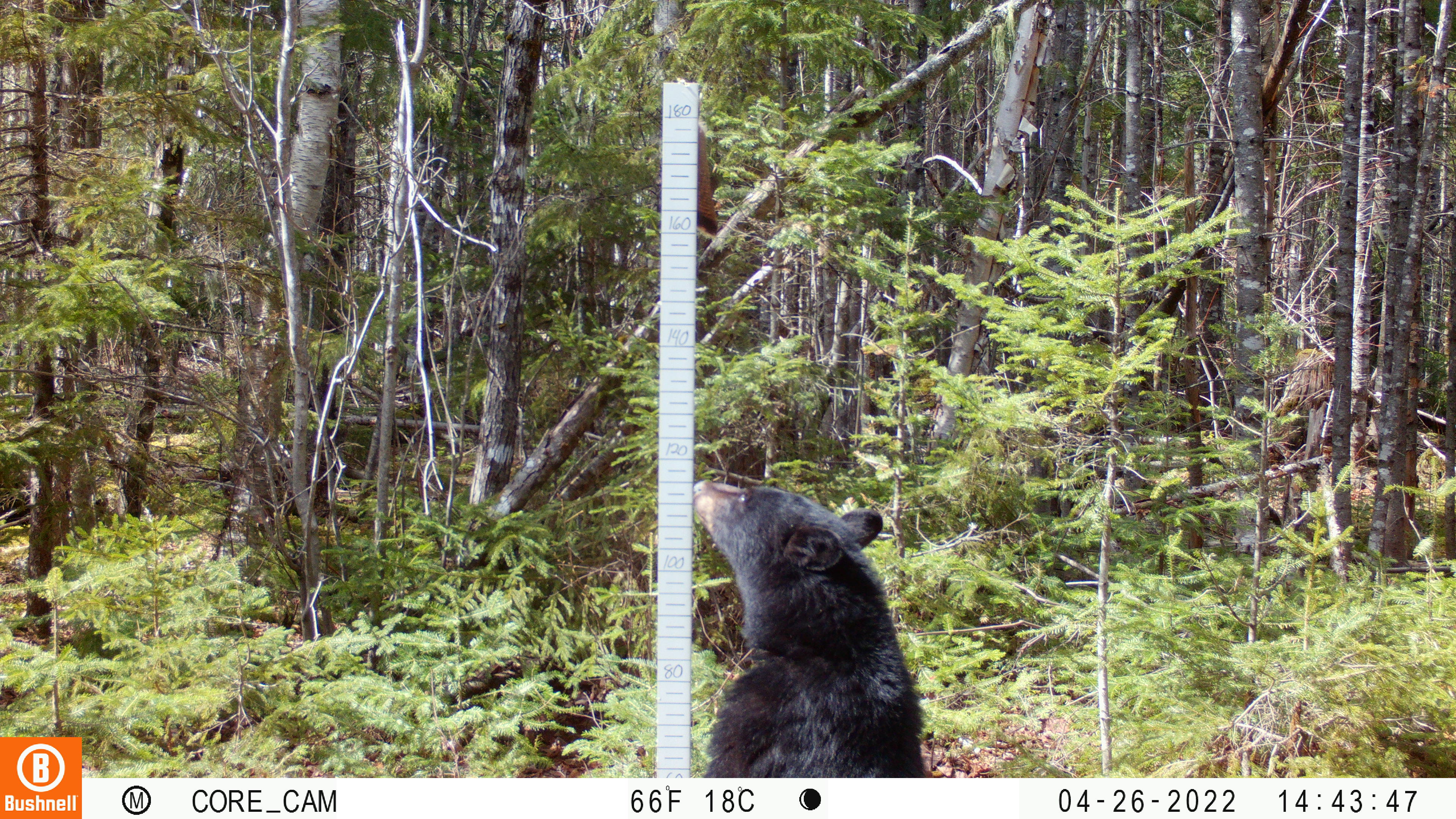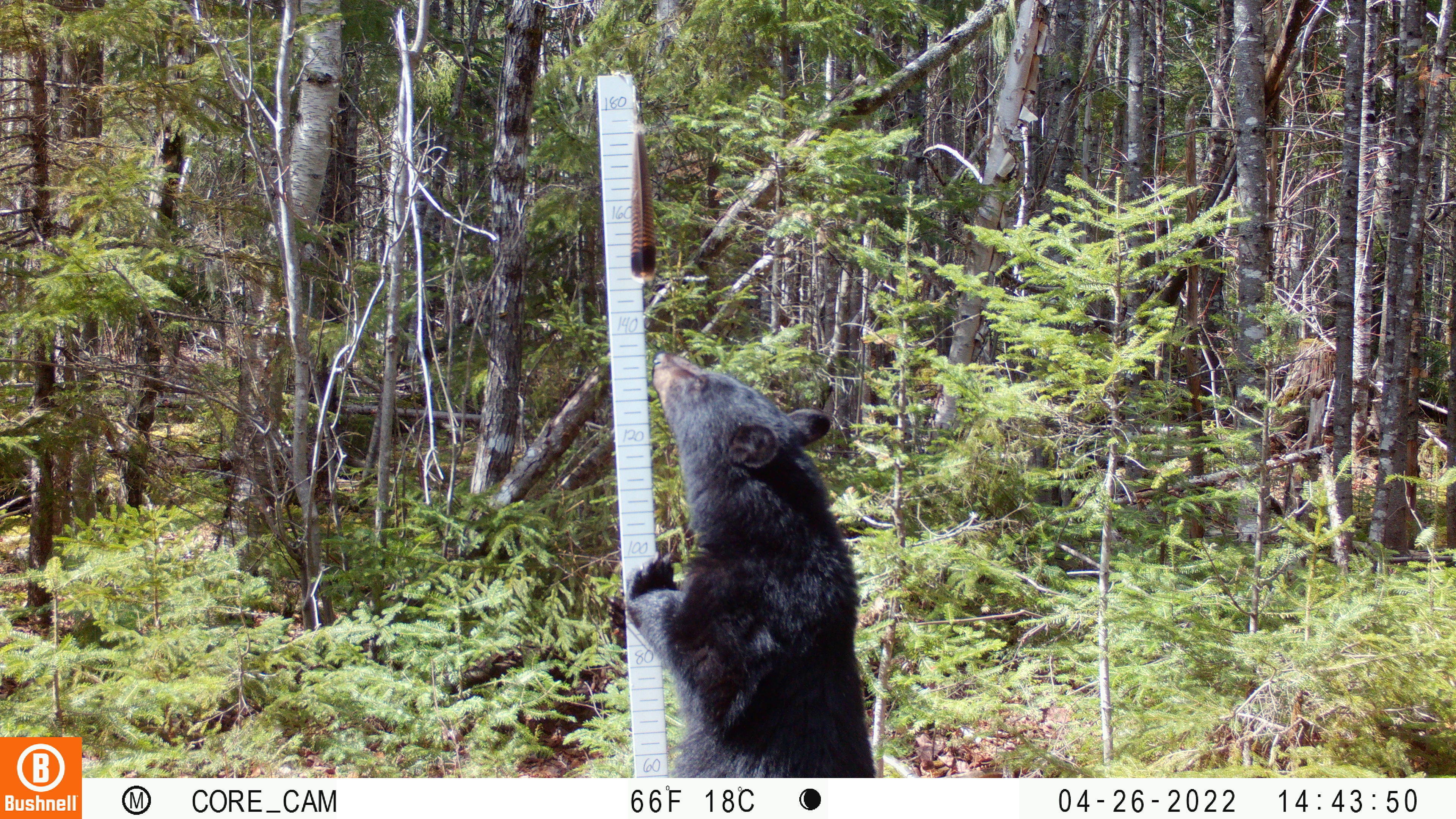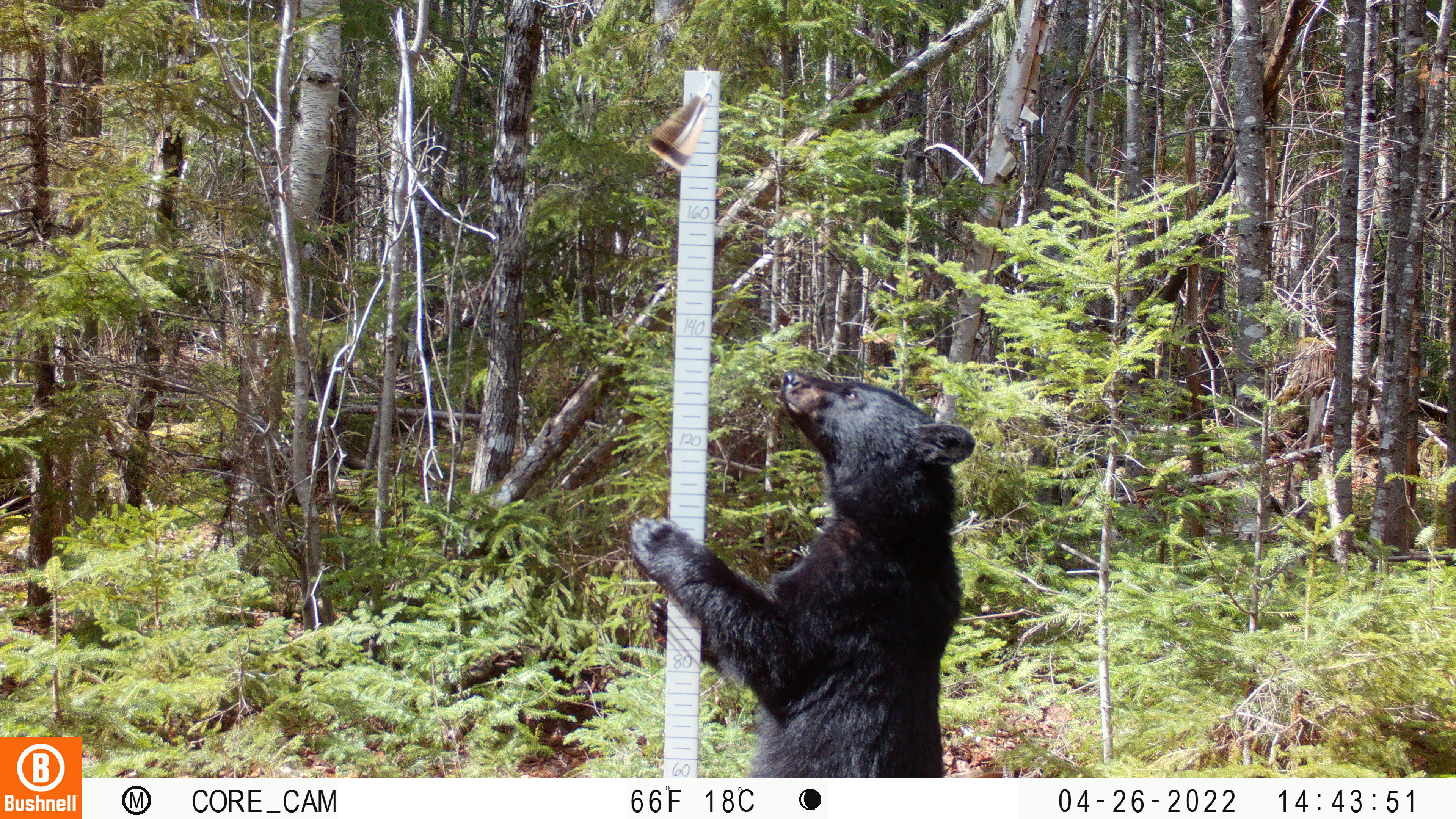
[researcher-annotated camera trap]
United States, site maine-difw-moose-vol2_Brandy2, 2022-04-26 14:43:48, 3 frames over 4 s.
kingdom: Animalia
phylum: Chordata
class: Mammalia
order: Carnivora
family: Ursidae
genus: Ursus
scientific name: Ursus americanus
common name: black bear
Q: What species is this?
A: Black bear (Ursus americanus).